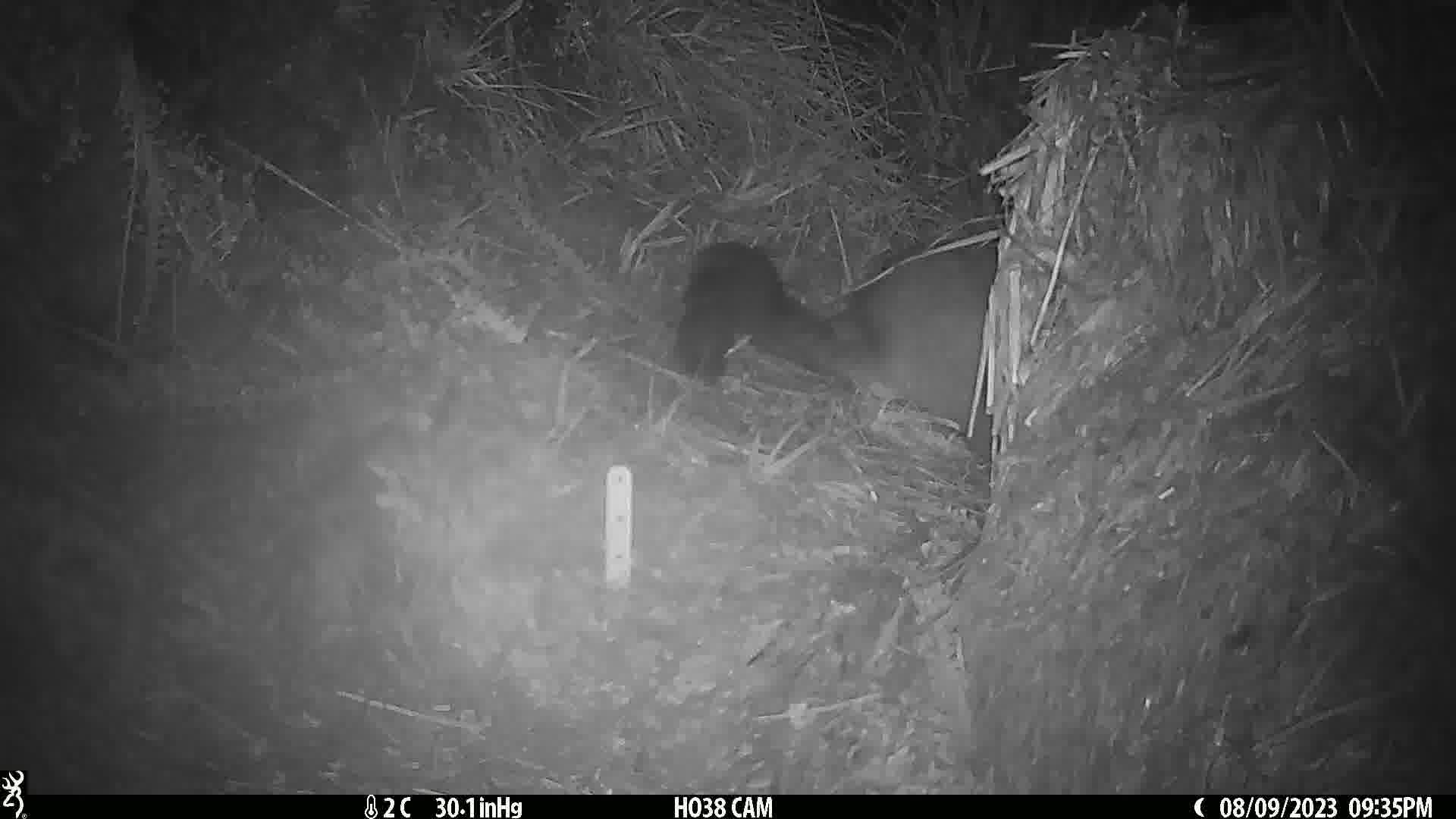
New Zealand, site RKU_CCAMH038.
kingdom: Animalia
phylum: Chordata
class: Mammalia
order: Diprotodontia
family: Phalangeridae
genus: Trichosurus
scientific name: Trichosurus vulpecula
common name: common brushtail possum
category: possum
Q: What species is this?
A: Possum (common brushtail possum) (Trichosurus vulpecula).